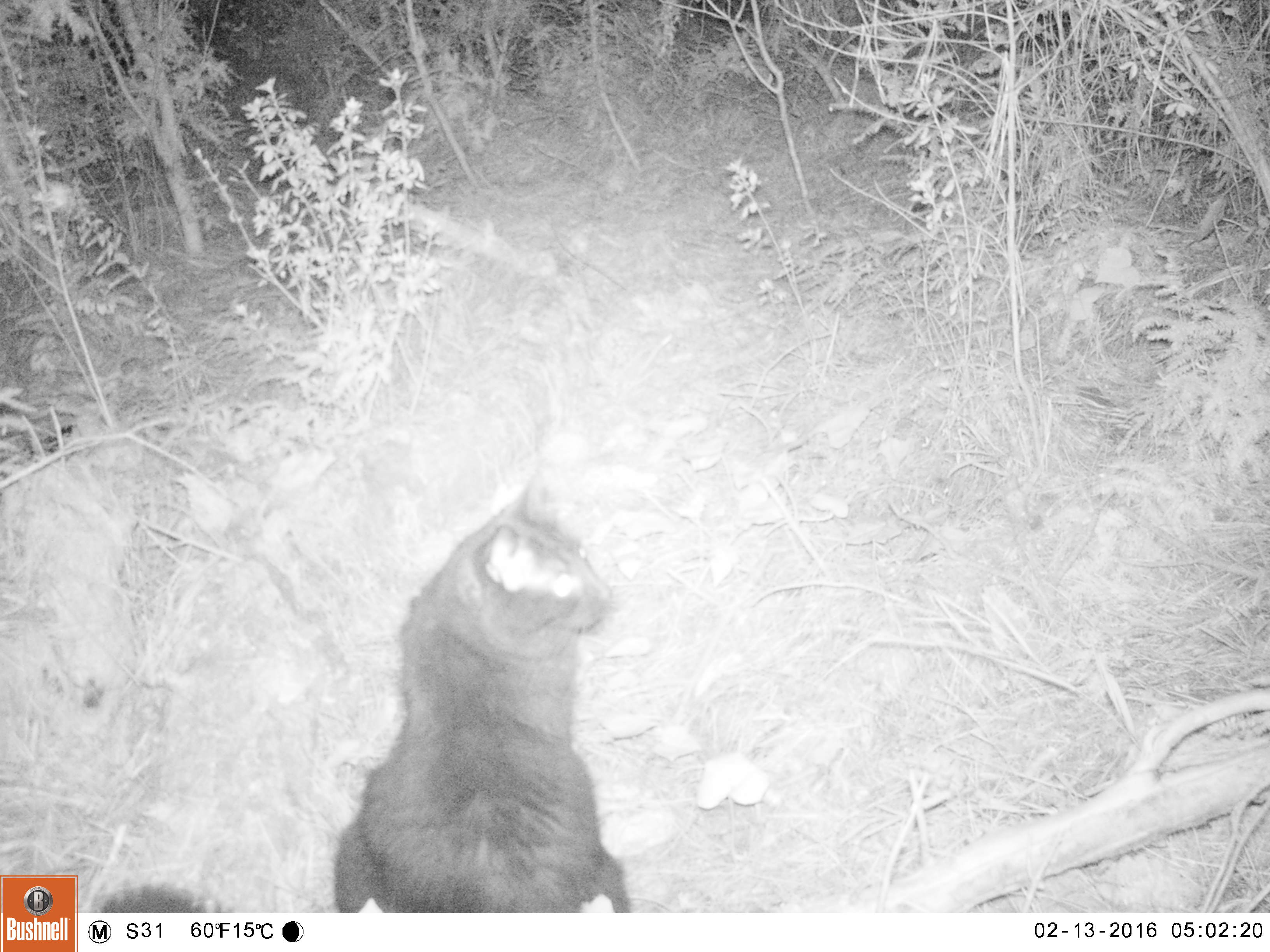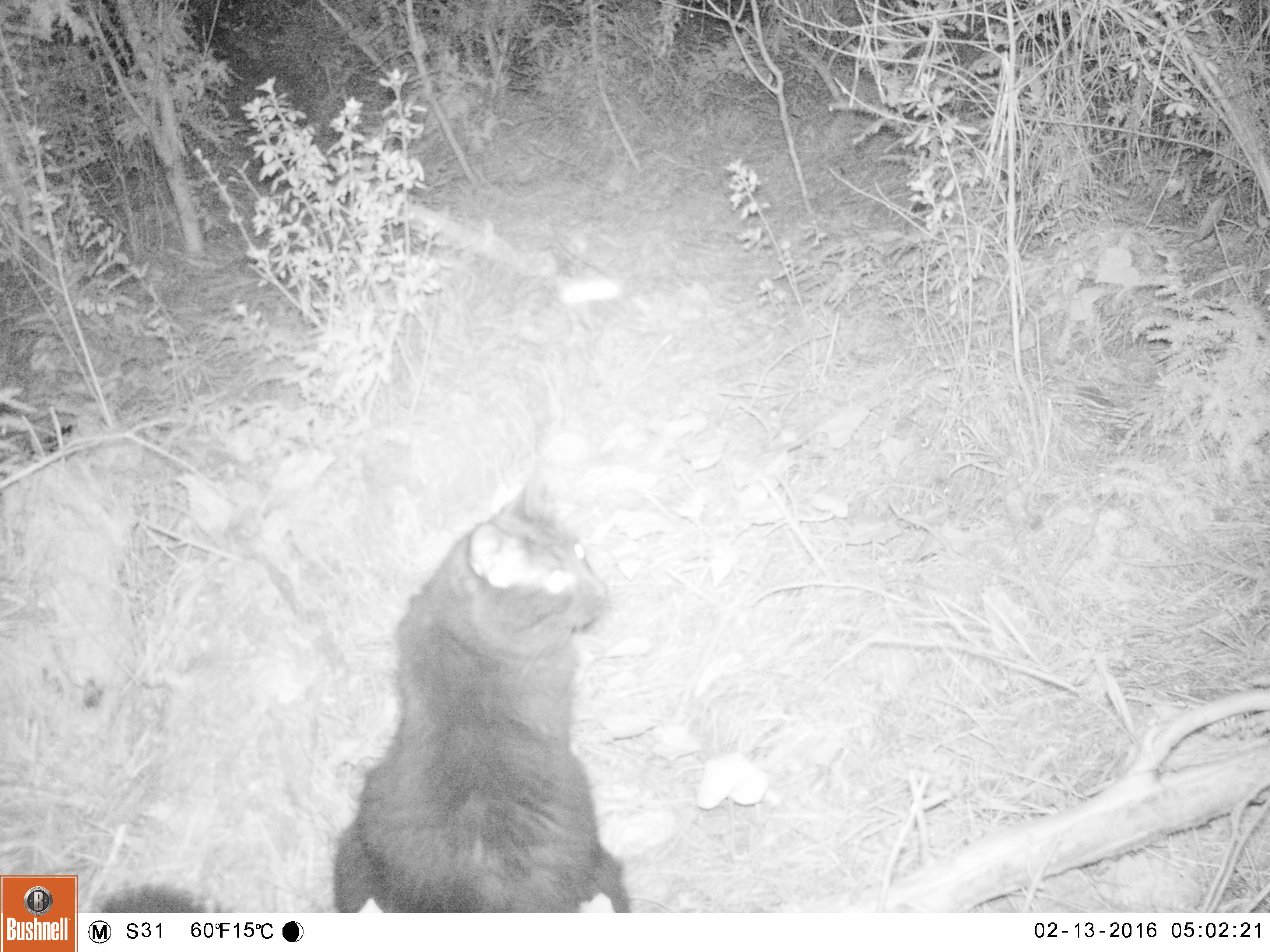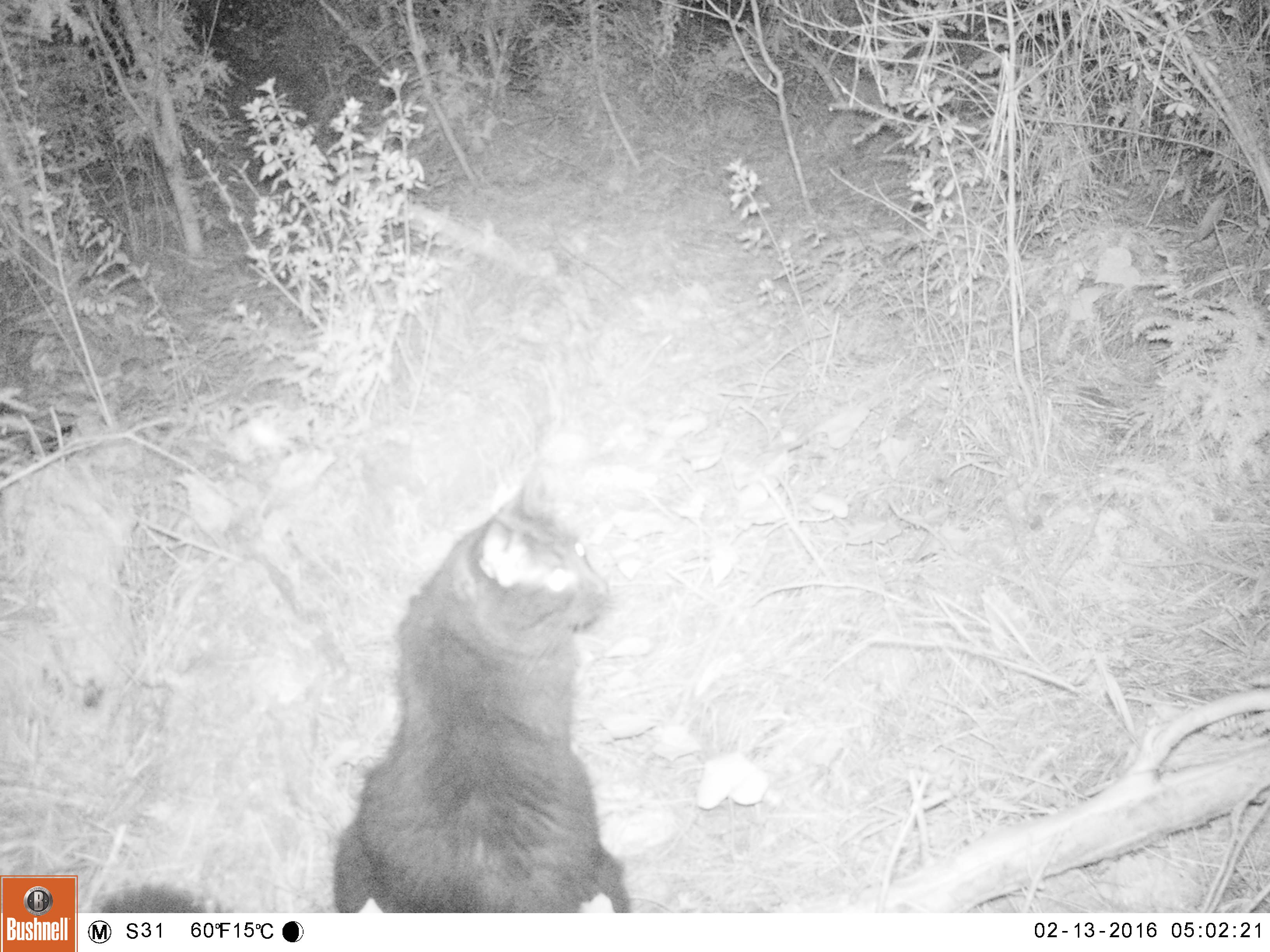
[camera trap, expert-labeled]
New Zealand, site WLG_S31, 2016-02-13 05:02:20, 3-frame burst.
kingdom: Animalia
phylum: Chordata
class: Mammalia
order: Carnivora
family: Felidae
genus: Felis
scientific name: Felis catus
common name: domestic cat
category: cat